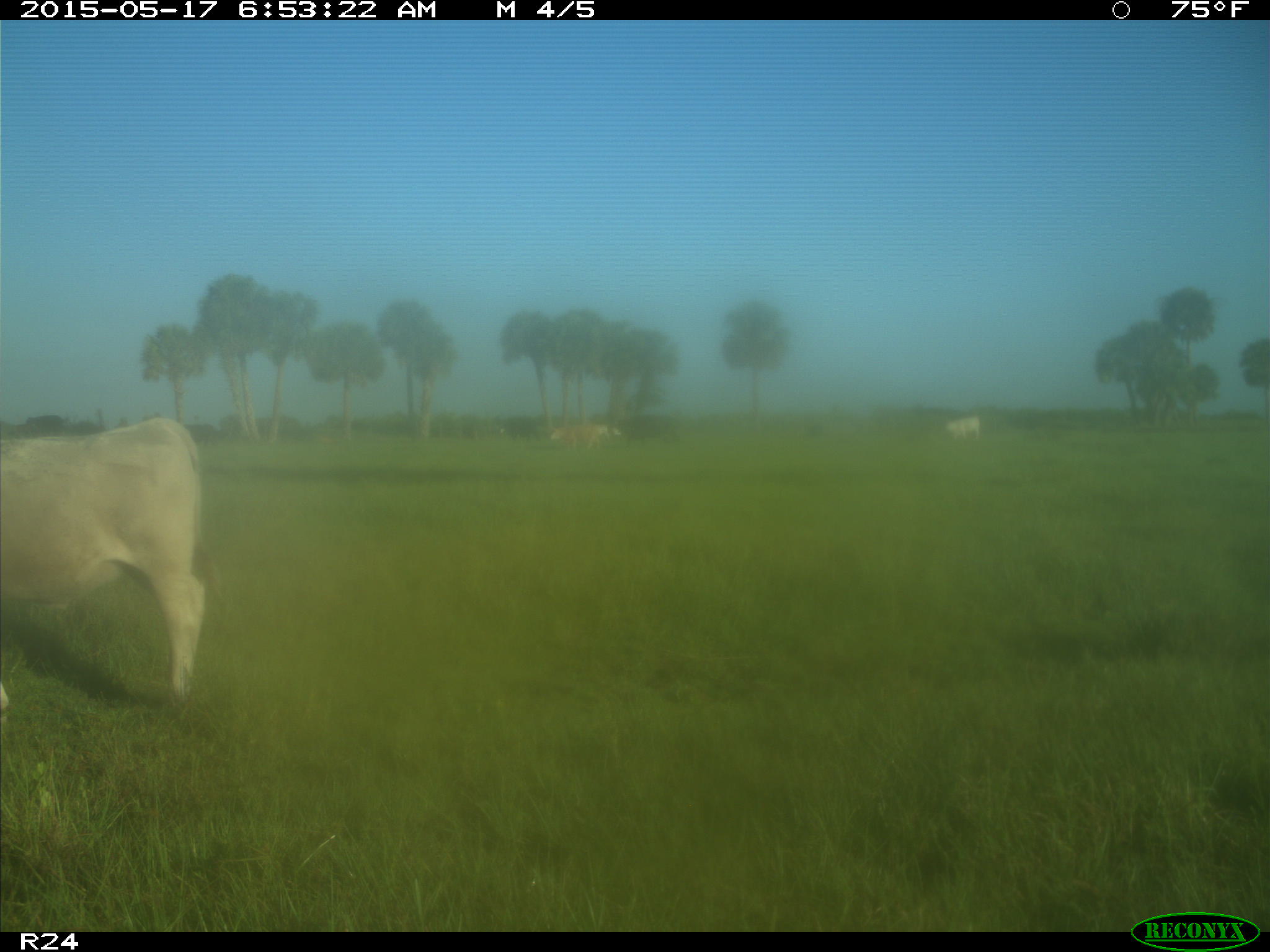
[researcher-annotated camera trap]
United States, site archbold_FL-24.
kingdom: Animalia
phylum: Chordata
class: Mammalia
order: Artiodactyla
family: Bovidae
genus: Bos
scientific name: Bos taurus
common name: domestic cow